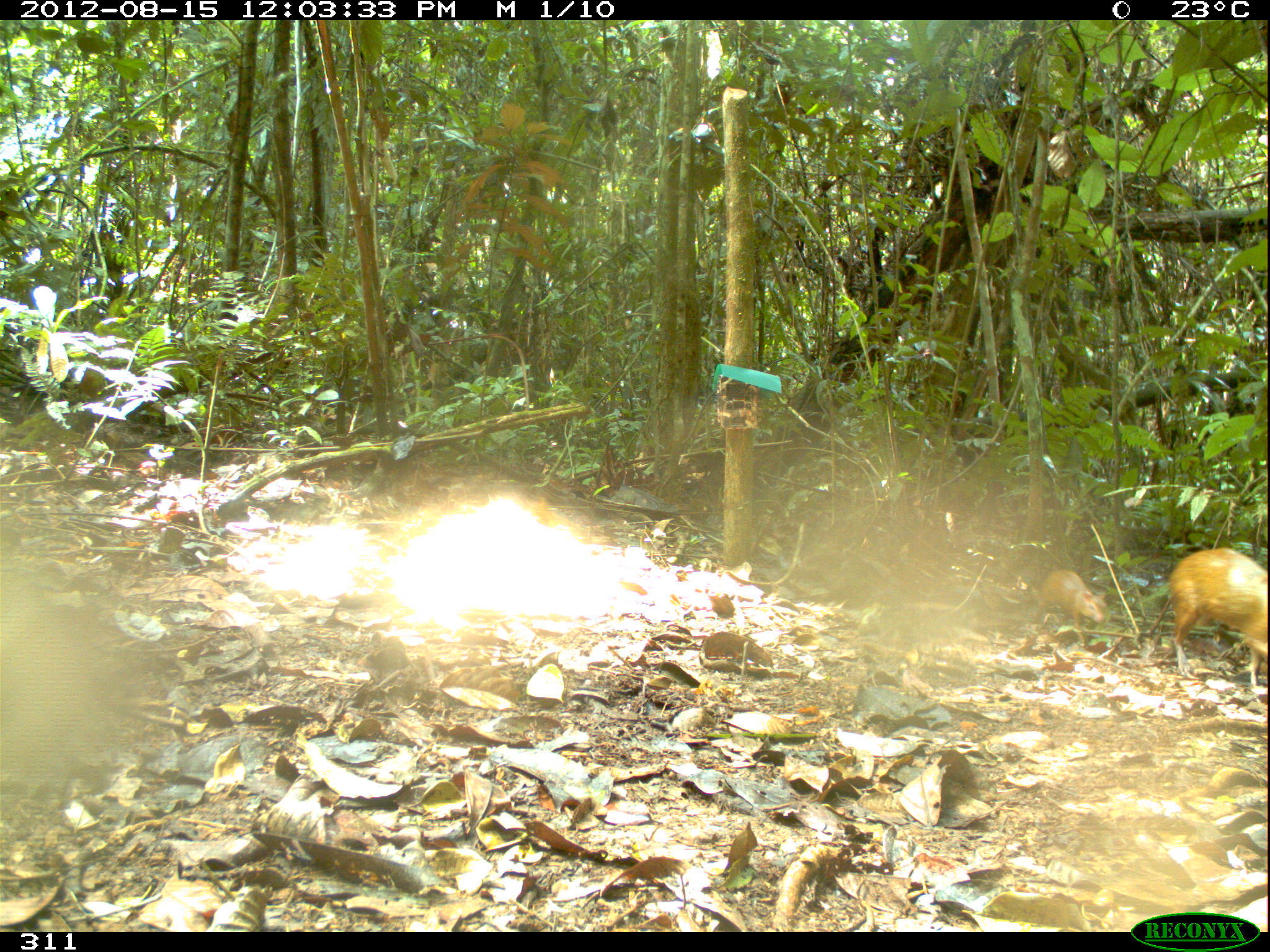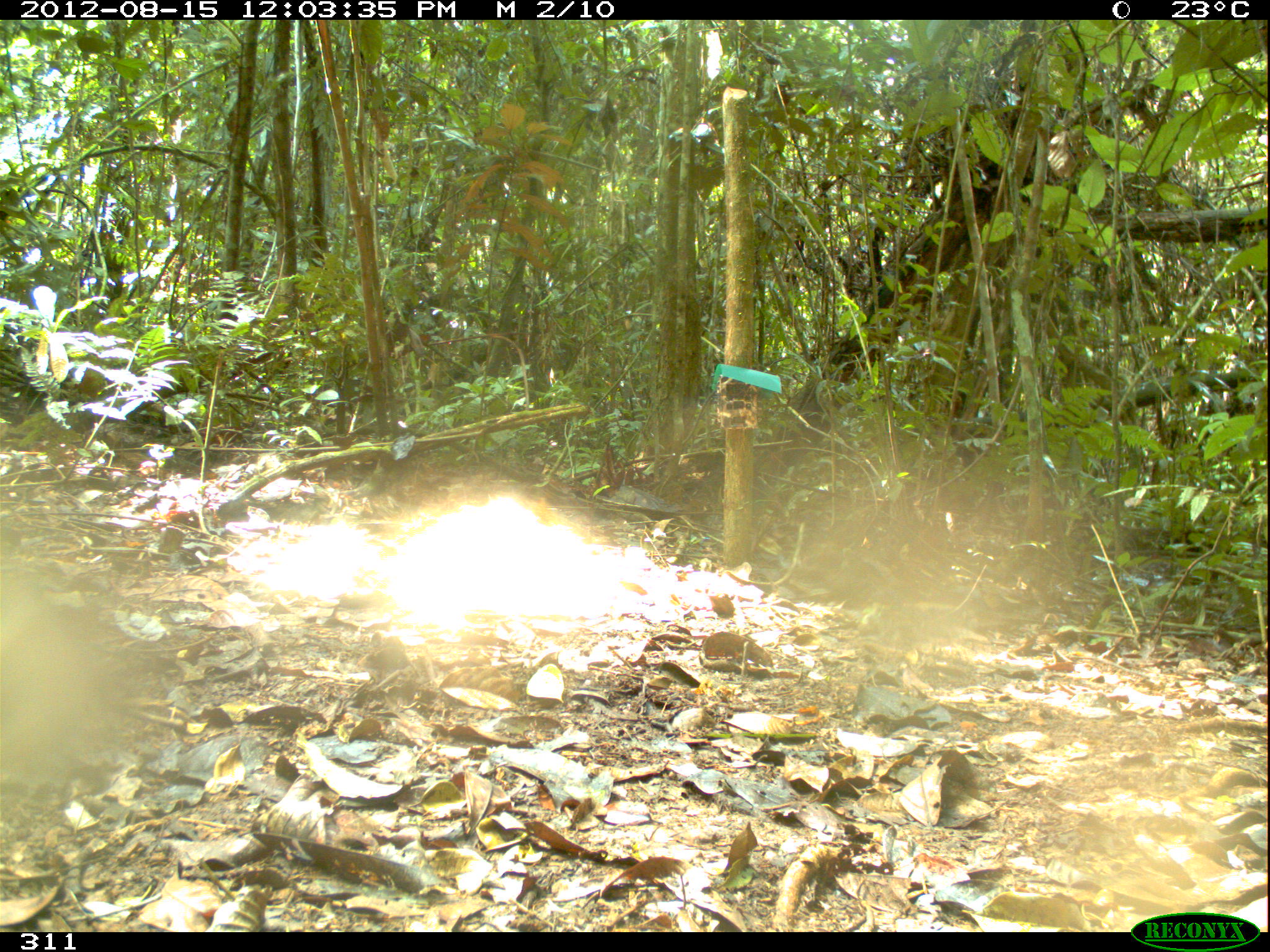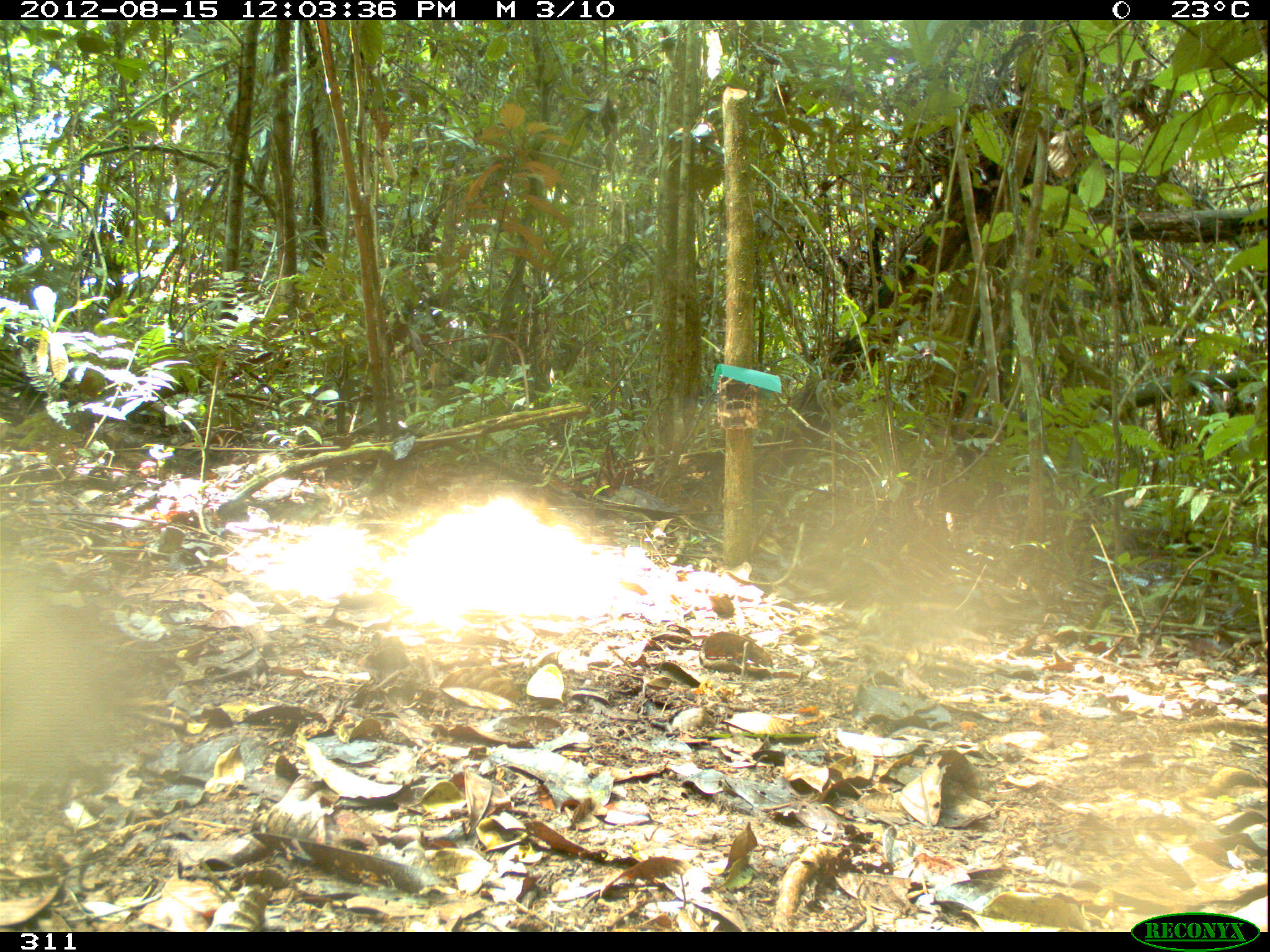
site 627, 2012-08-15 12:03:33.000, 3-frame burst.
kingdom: Animalia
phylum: Chordata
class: Mammalia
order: Rodentia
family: Dasyproctidae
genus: Dasyprocta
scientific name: Dasyprocta punctata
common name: central american agouti